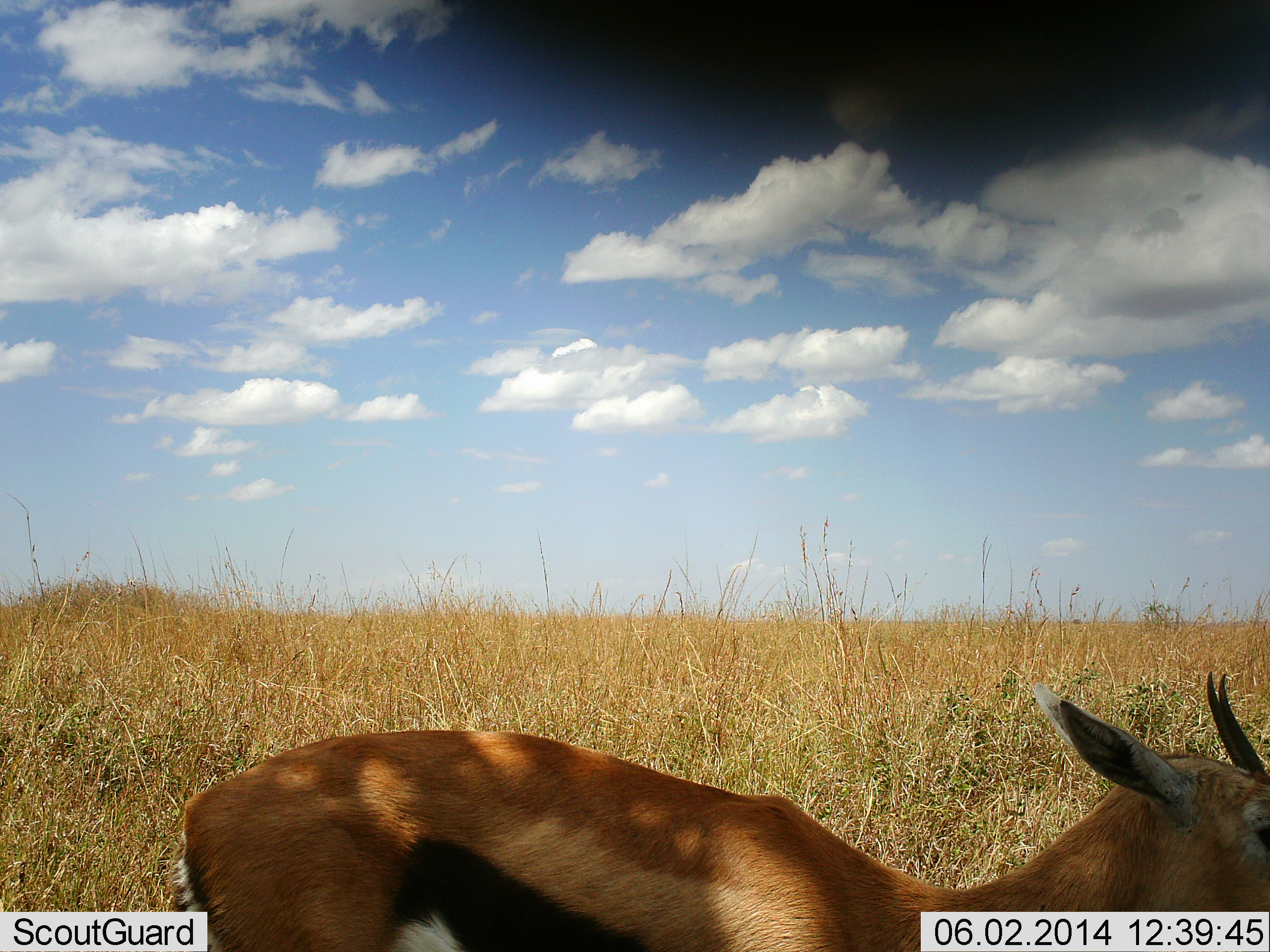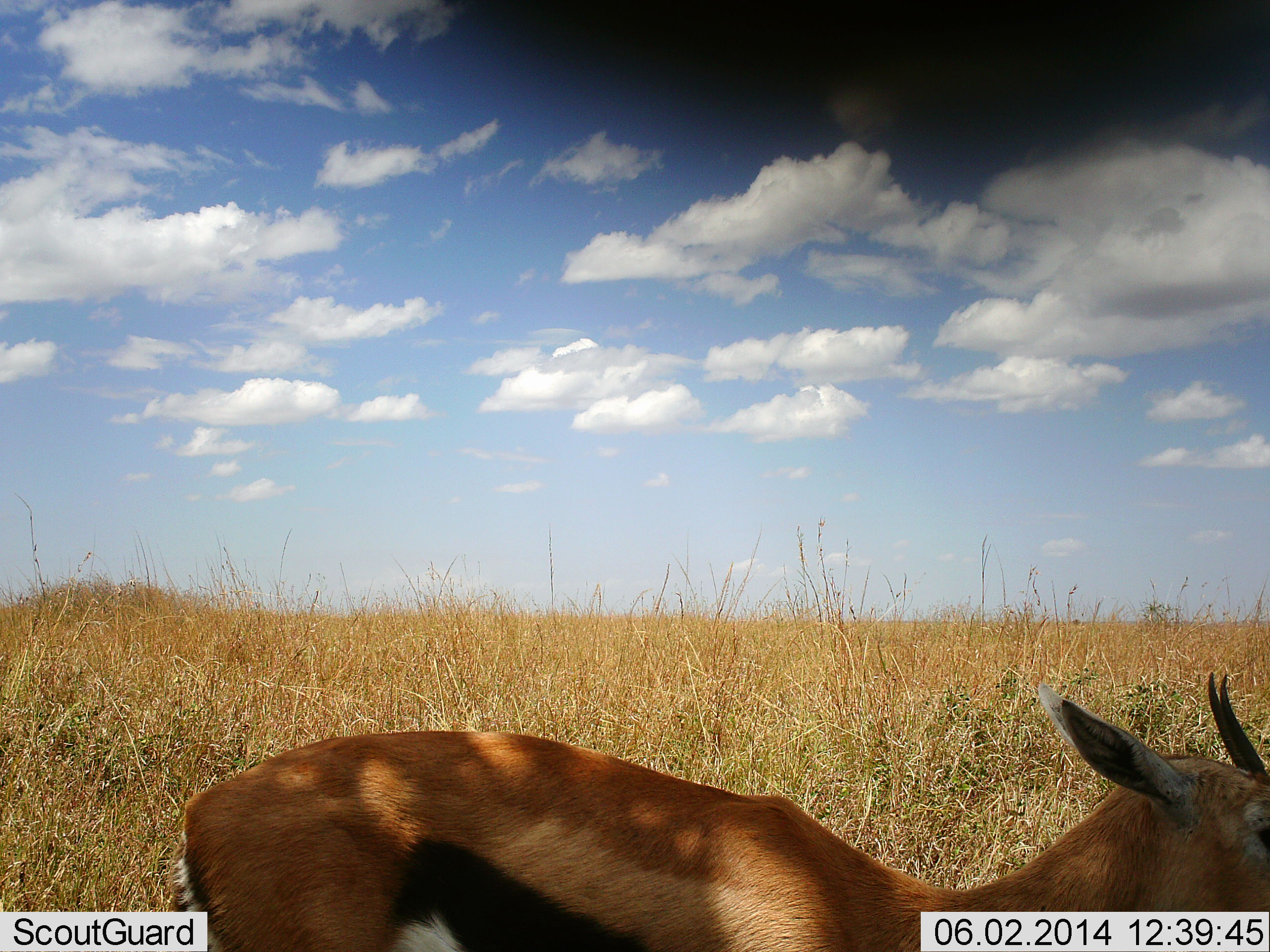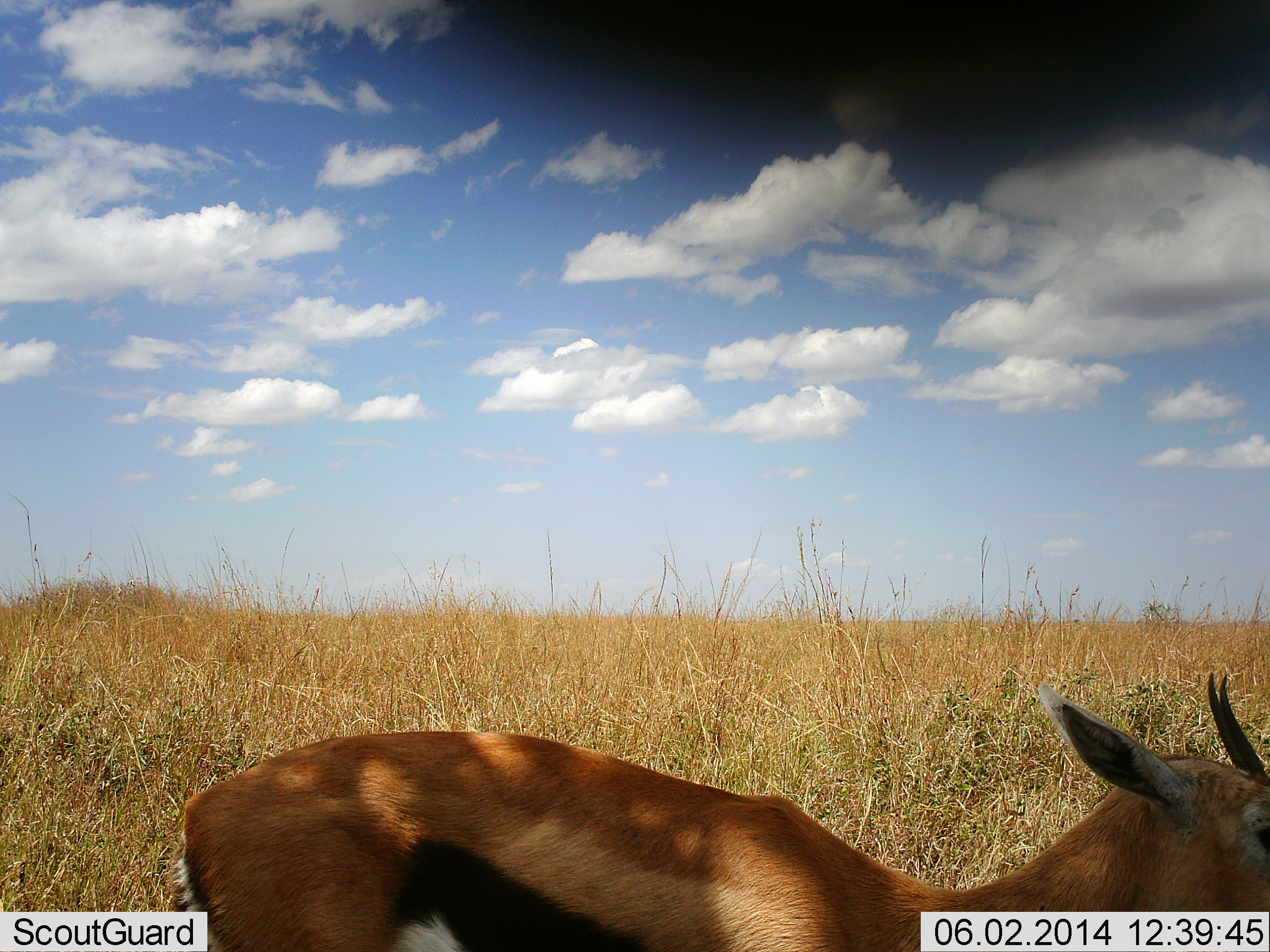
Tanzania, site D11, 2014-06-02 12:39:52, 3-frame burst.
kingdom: Animalia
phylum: Chordata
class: Mammalia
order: Artiodactyla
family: Bovidae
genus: Eudorcas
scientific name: Eudorcas thomsonii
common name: thomson's gazelle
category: gazellethomsons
Gazellethomsons (thomson's gazelle) (Eudorcas thomsonii), count 1. Behavior (volunteer vote fractions): standing 100%, resting 0%, moving 0%, interacting 0%. Young present (vote fraction): 0%. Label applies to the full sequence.